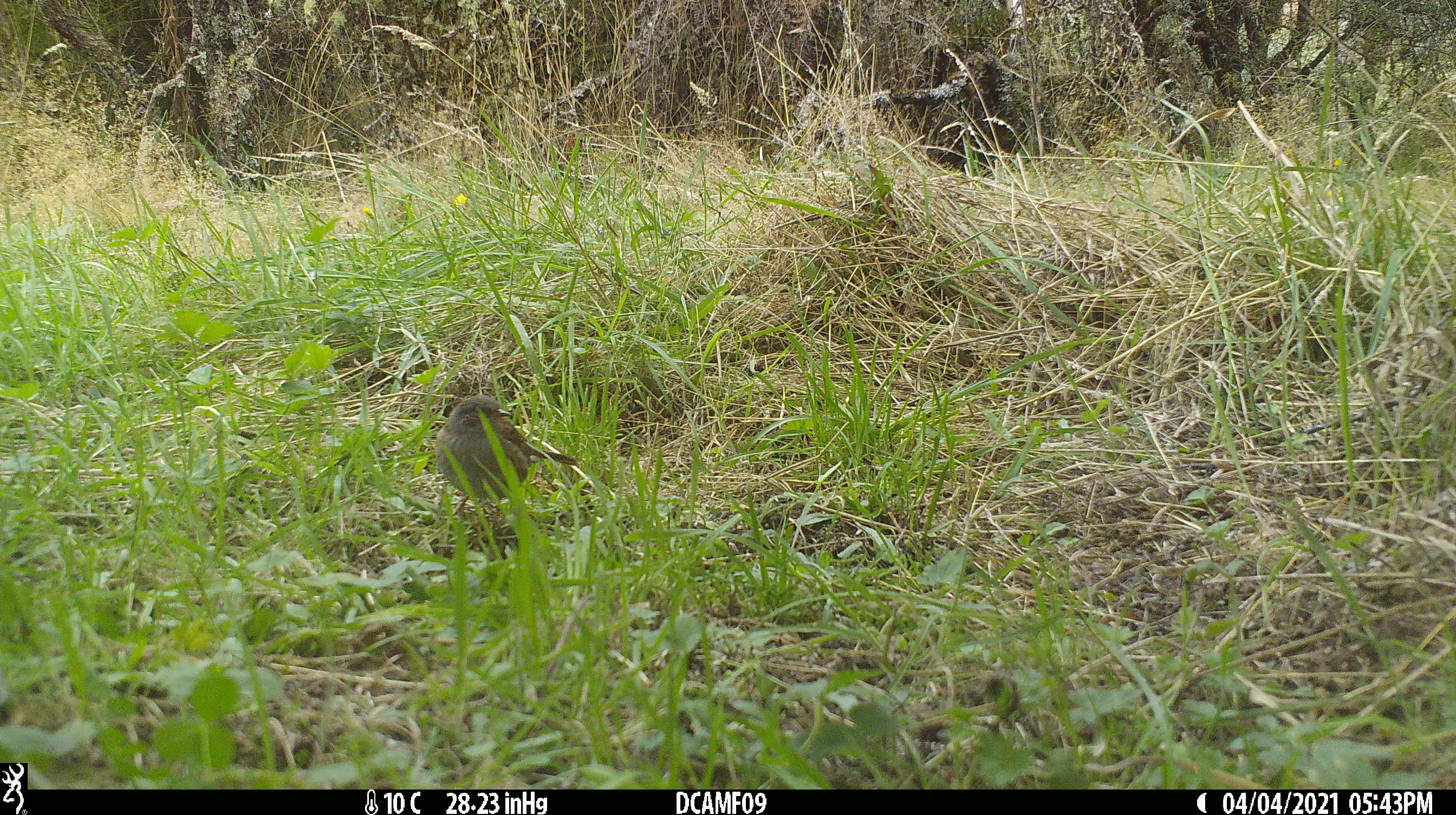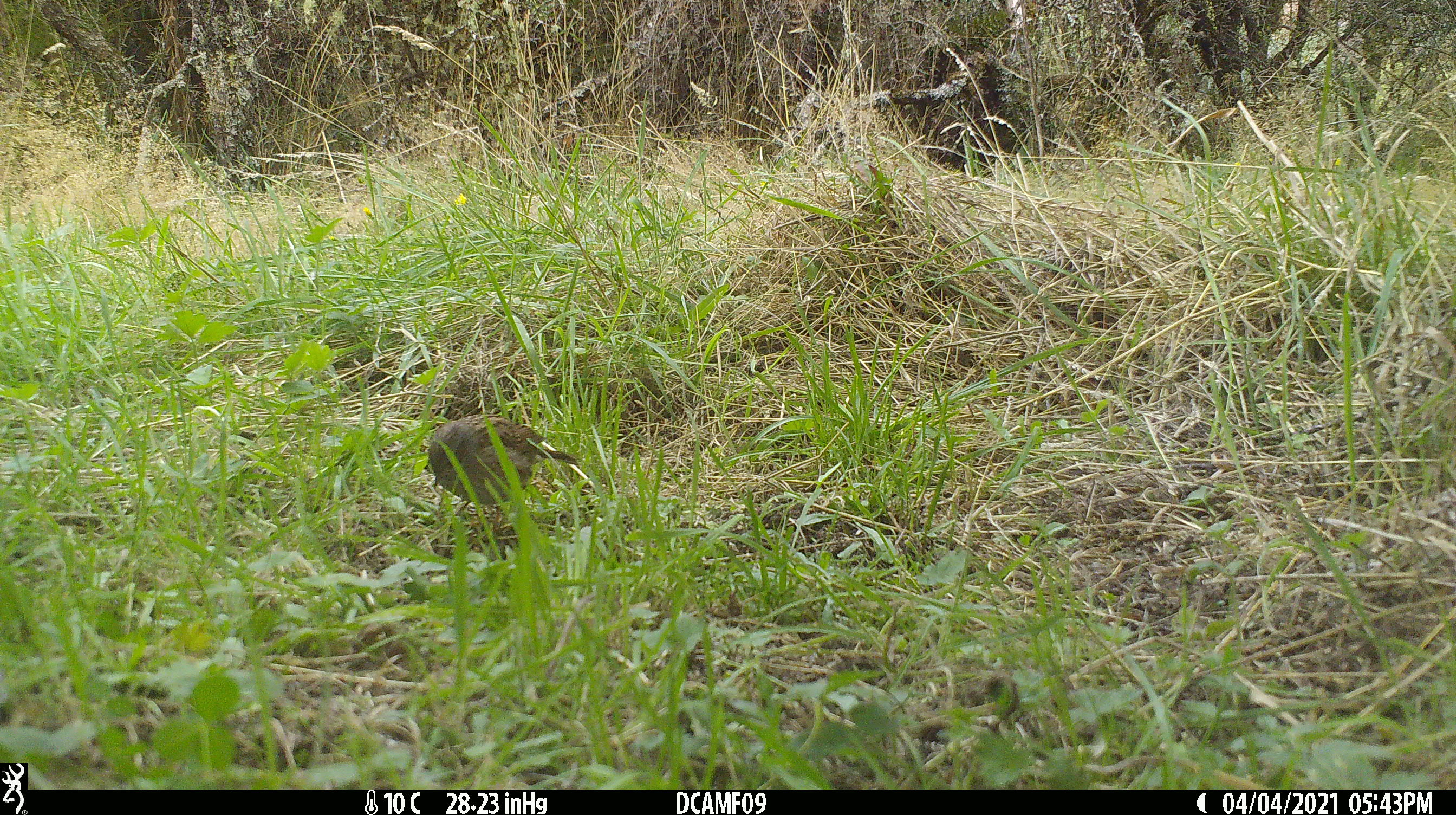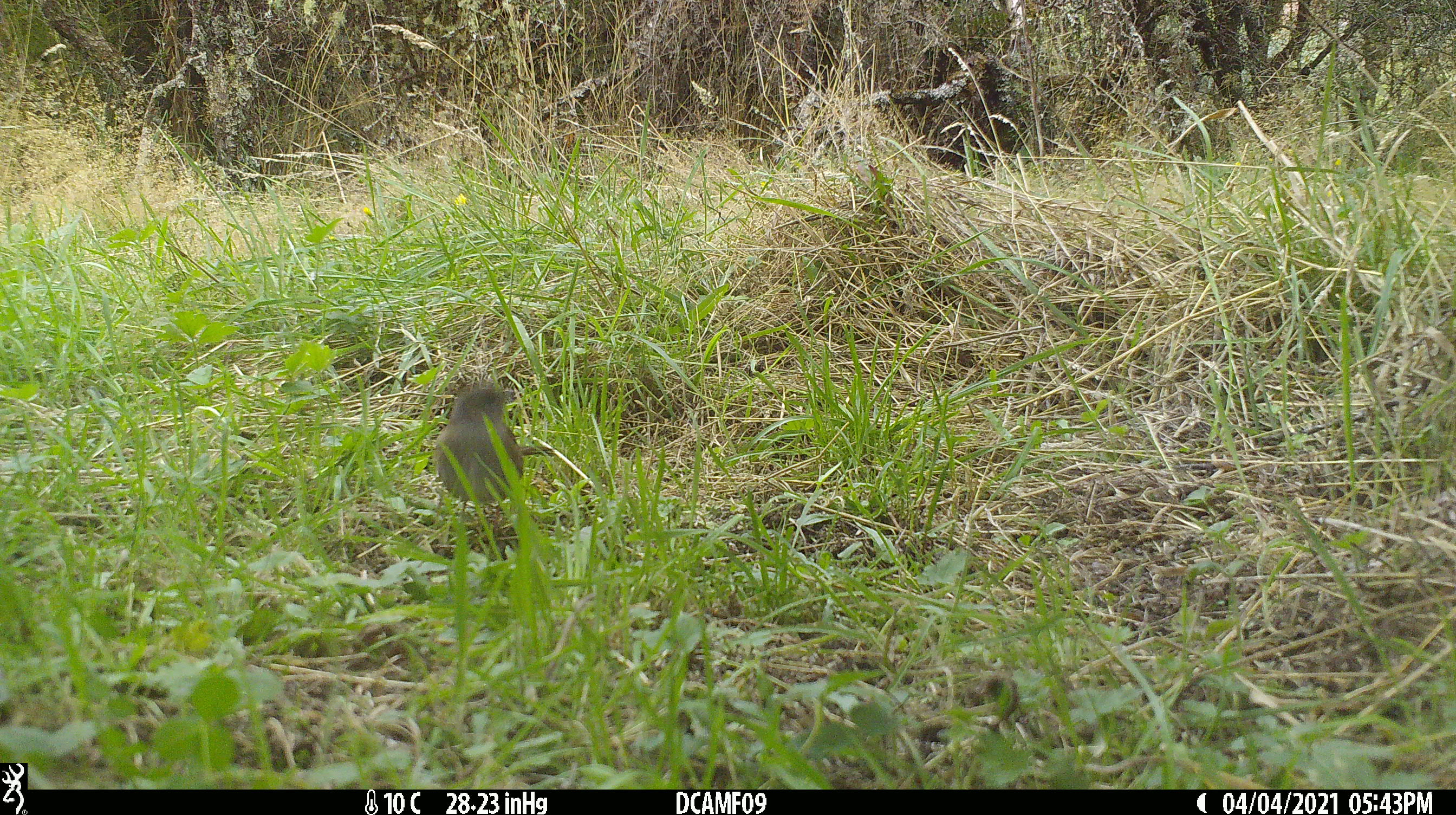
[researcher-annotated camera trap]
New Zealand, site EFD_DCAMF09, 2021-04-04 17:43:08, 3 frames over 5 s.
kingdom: Animalia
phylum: Chordata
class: Aves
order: Passeriformes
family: Prunellidae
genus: Prunella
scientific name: Prunella modularis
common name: dunnock